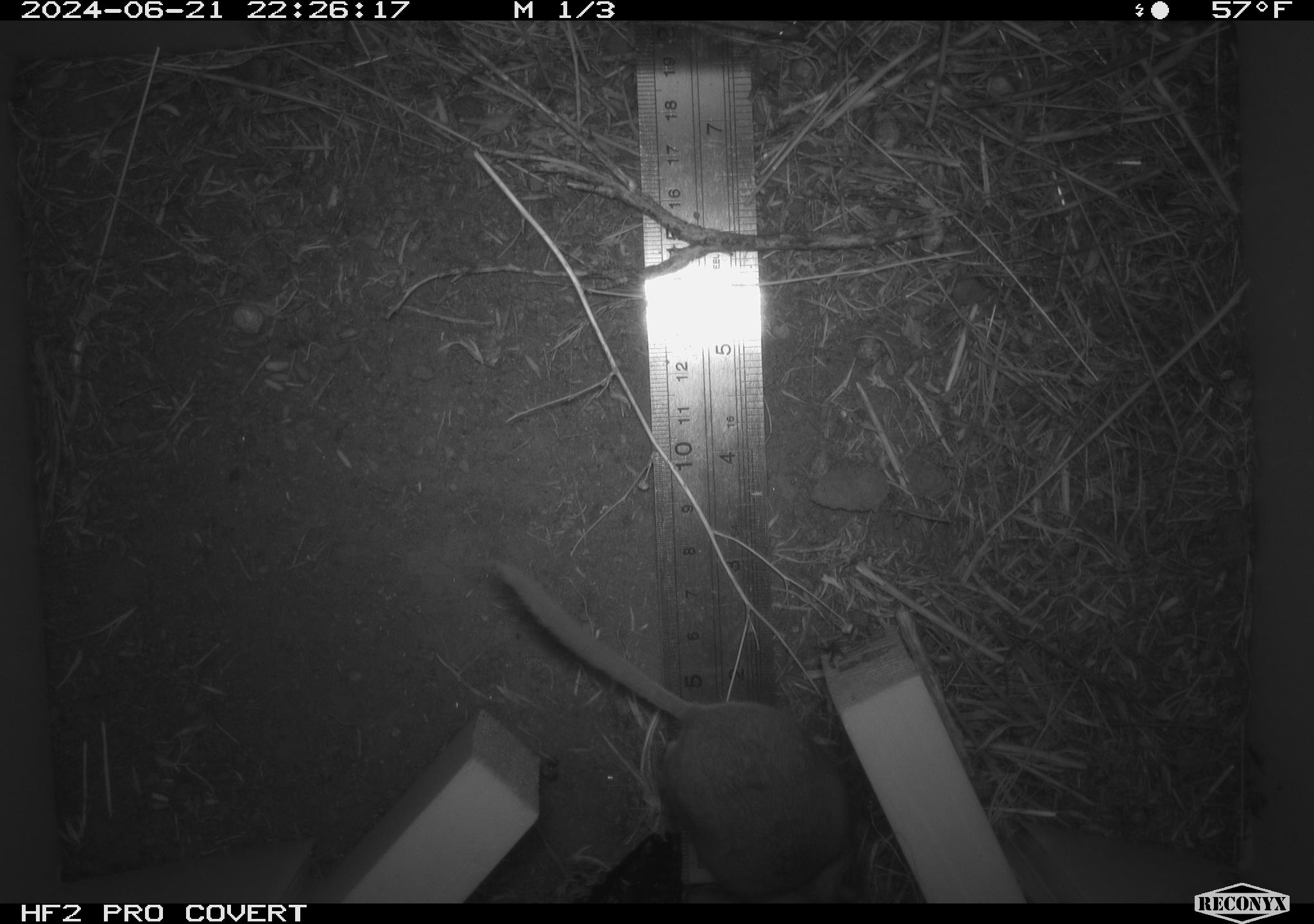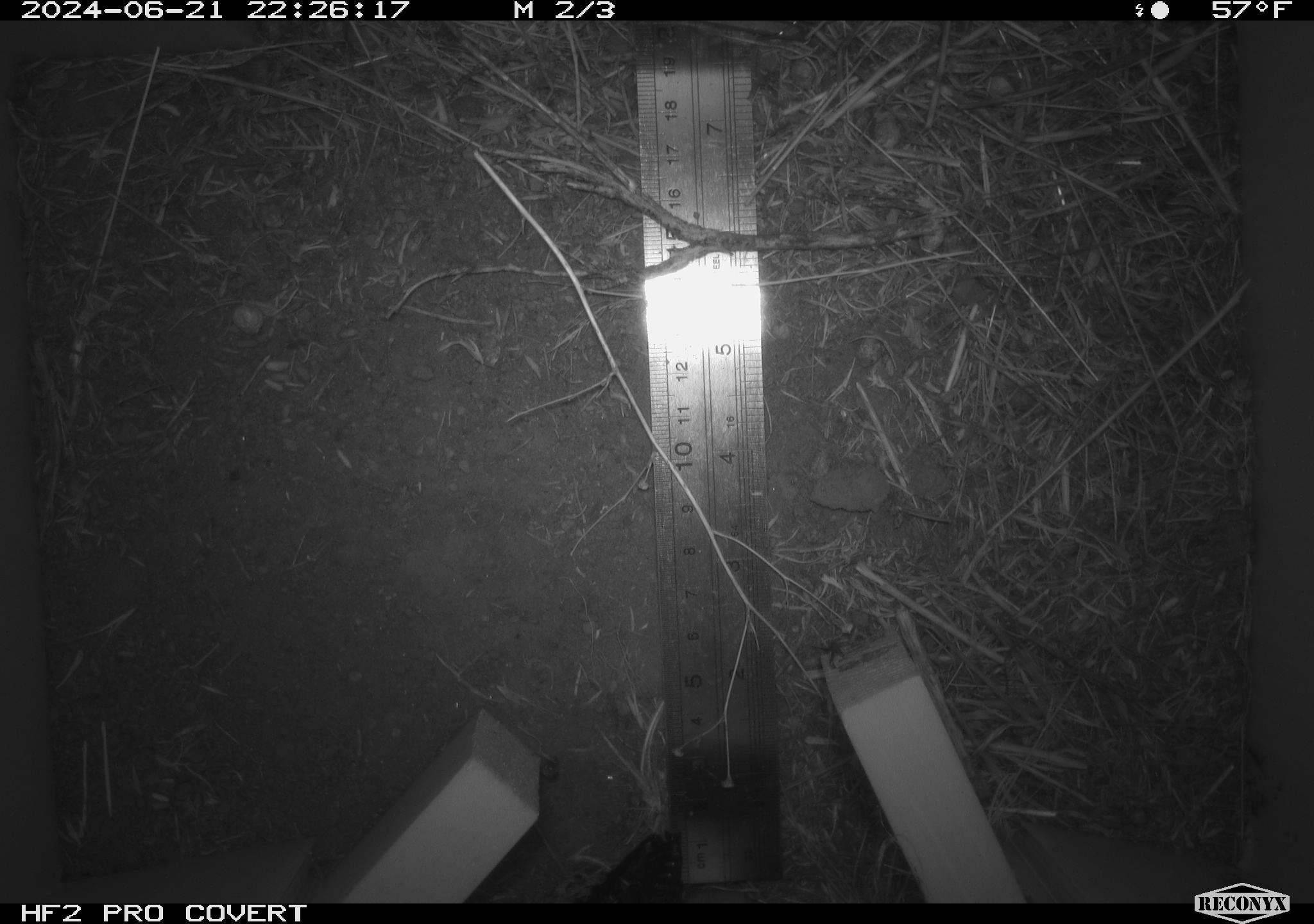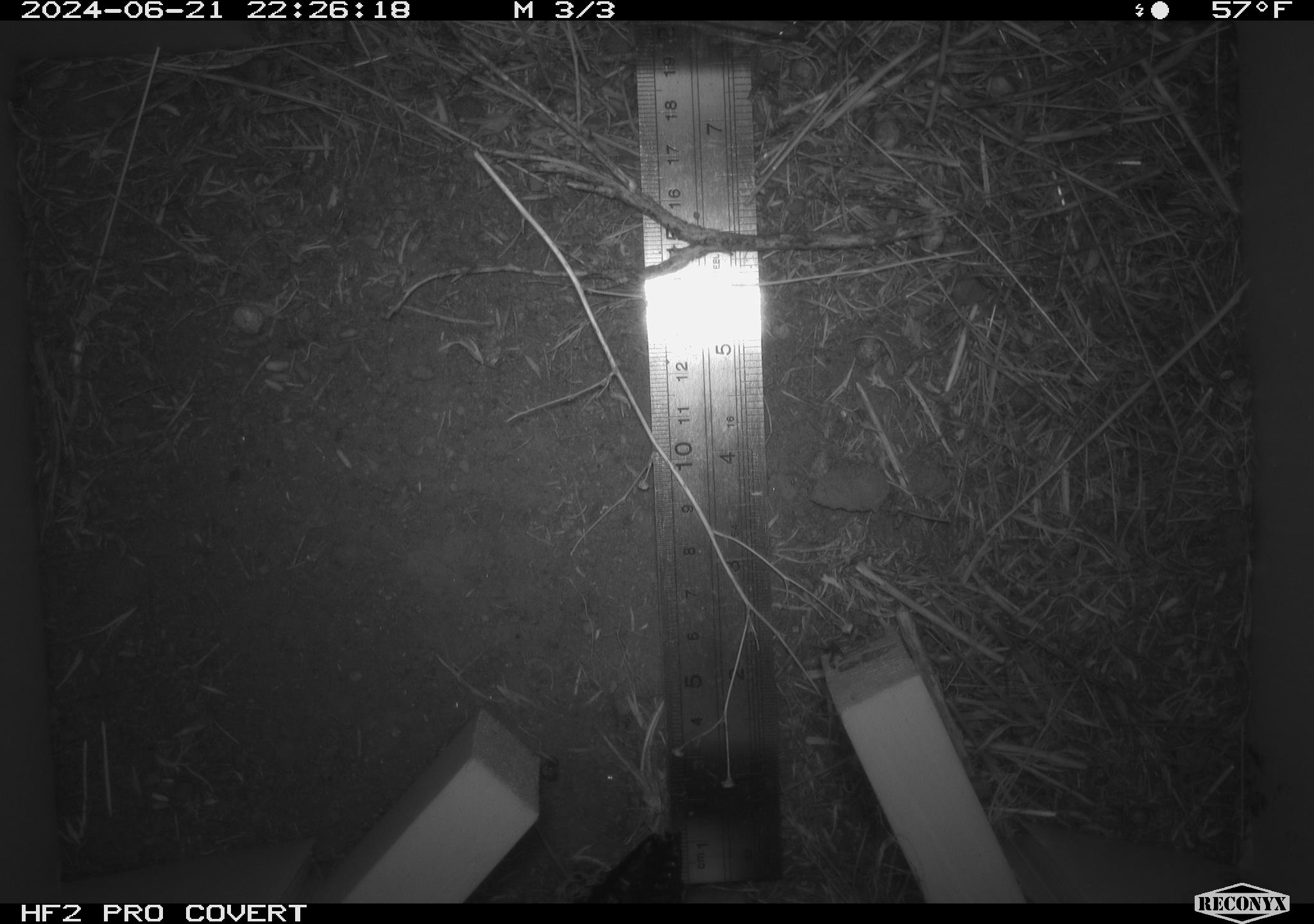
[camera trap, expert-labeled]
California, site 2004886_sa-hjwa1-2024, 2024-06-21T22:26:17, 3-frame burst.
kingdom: Animalia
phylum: Chordata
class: Mammalia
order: Rodentia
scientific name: Rodentia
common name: rodent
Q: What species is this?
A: Rodent (Rodentia).